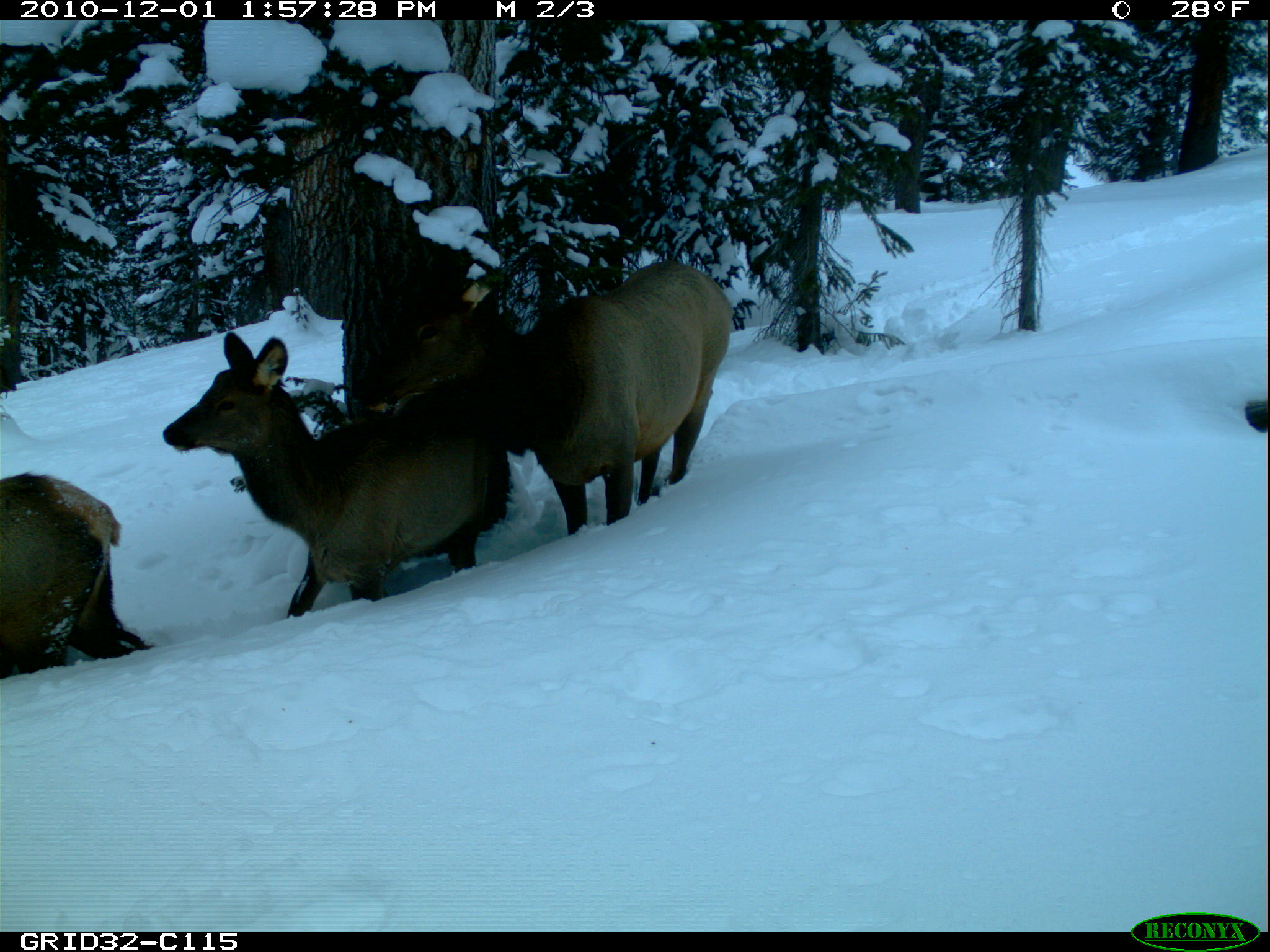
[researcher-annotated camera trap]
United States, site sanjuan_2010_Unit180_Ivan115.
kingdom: Animalia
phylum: Chordata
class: Mammalia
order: Artiodactyla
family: Cervidae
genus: Cervus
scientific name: Cervus elaphus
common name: red deer